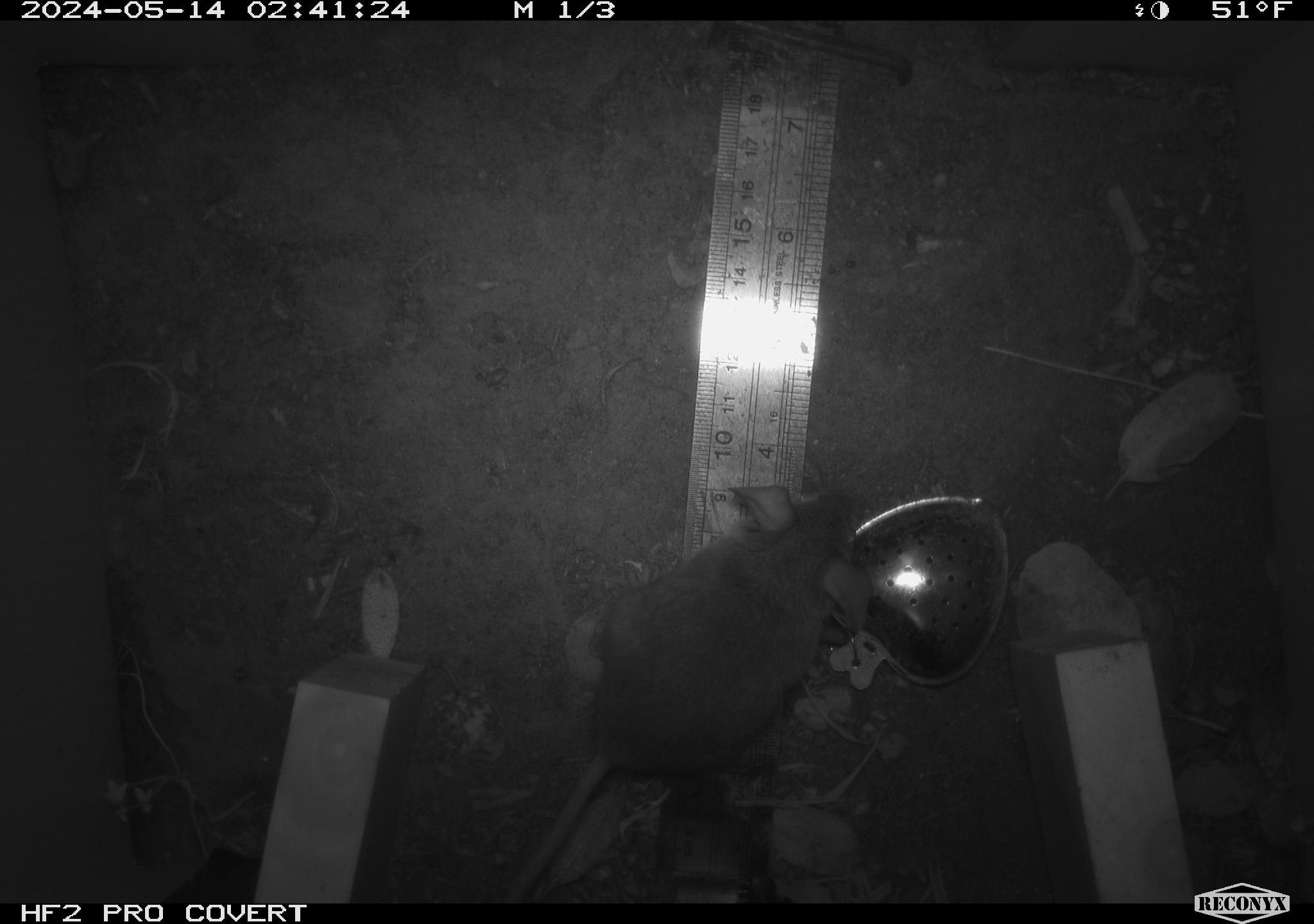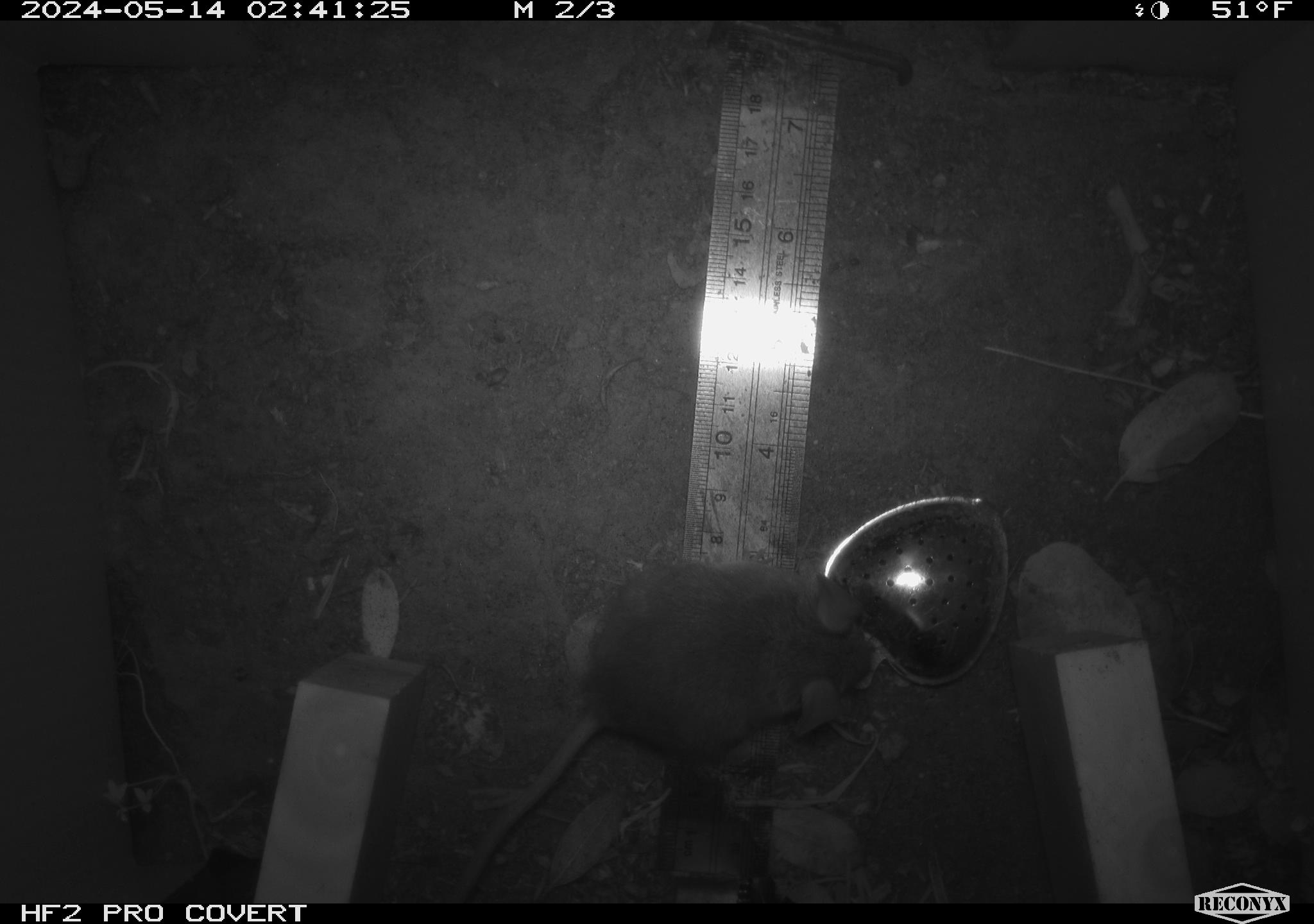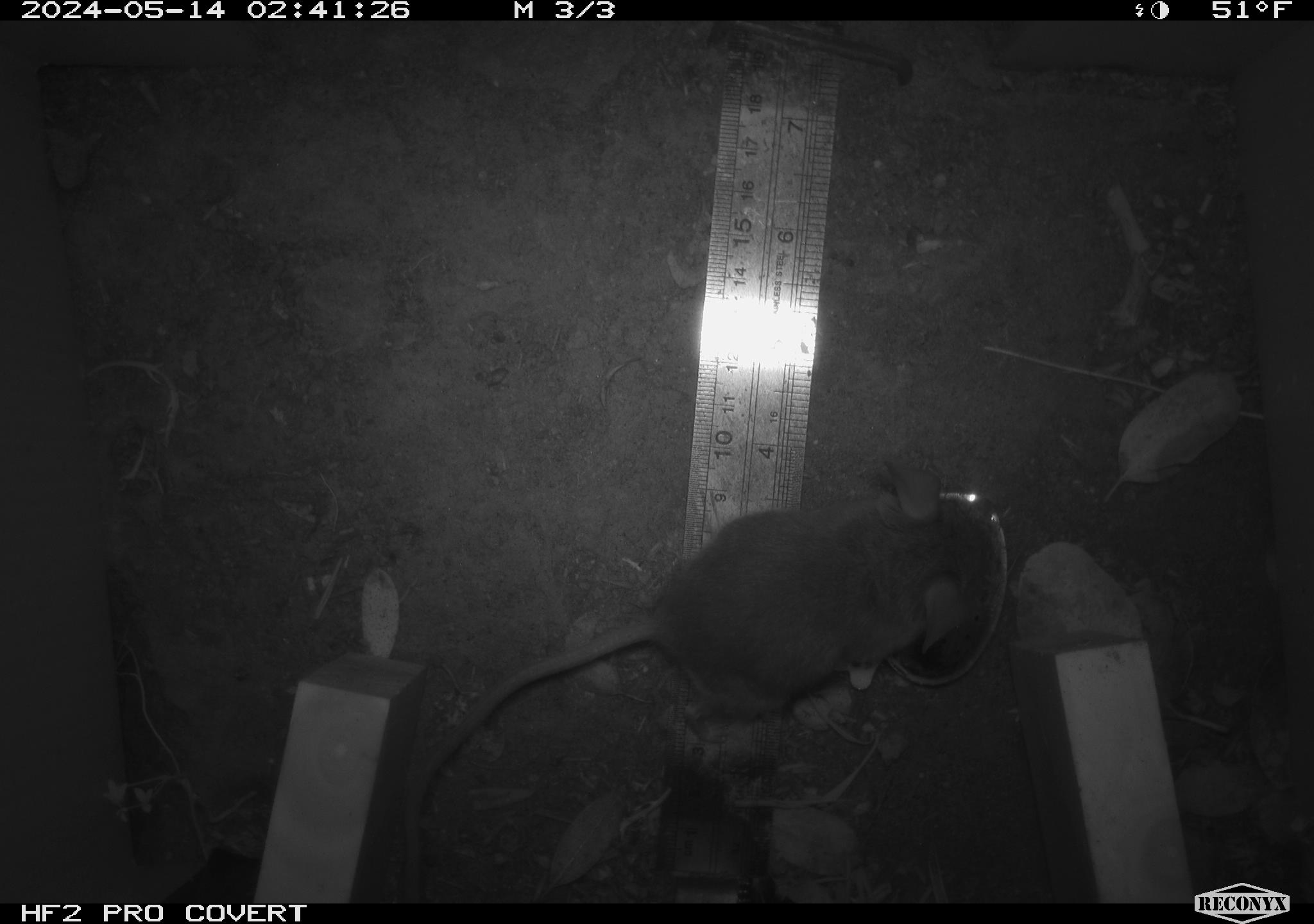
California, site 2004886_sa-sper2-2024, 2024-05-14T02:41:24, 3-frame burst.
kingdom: Animalia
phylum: Chordata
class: Mammalia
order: Rodentia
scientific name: Rodentia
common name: mouse species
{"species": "mouse species (Rodentia)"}